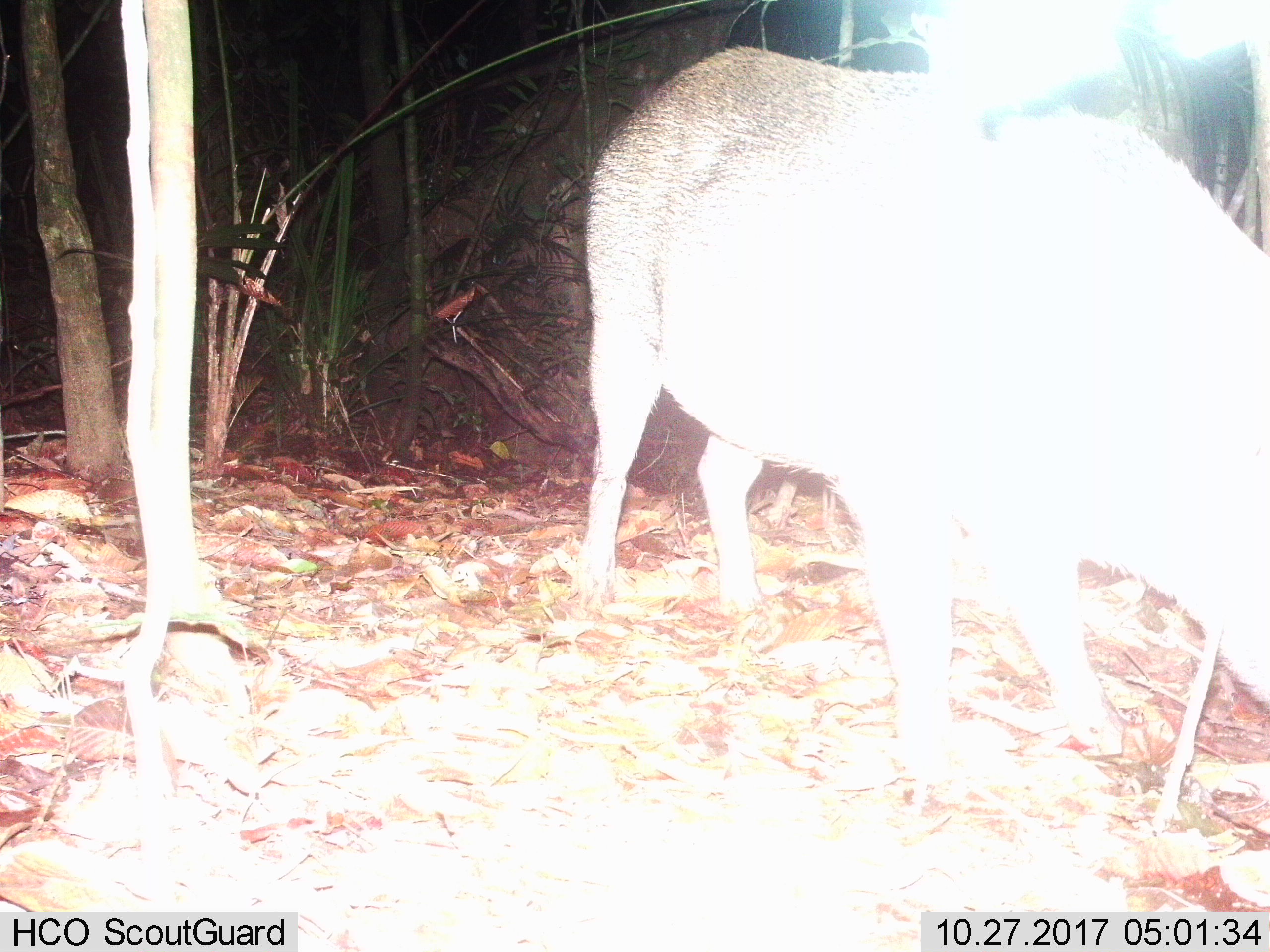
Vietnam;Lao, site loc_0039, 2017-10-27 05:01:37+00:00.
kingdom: Animalia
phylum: Chordata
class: Mammalia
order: Artiodactyla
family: Suidae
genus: Sus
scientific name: Sus scrofa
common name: eurasian wild pig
Eurasian wild pig (Sus scrofa). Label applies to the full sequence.